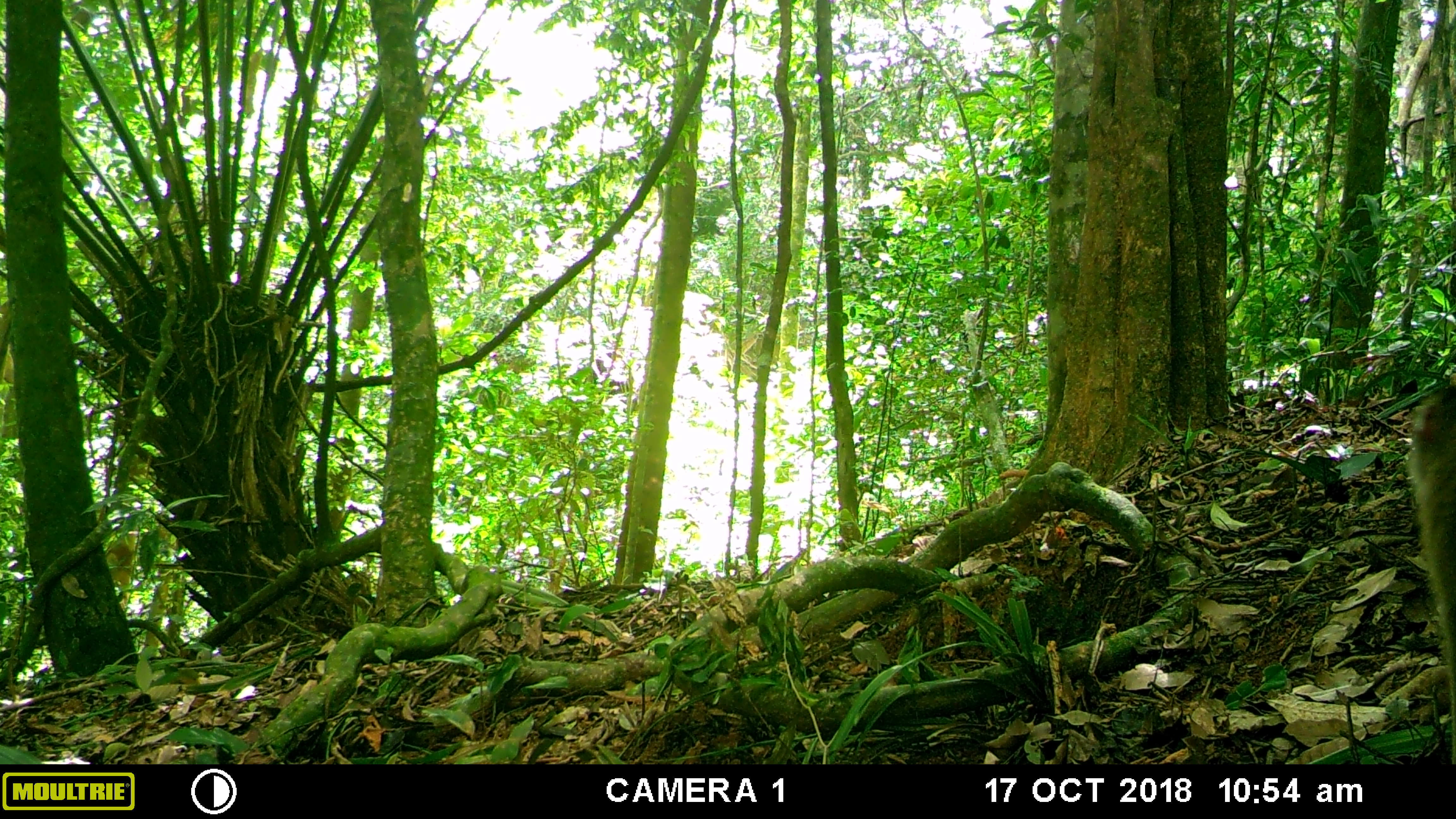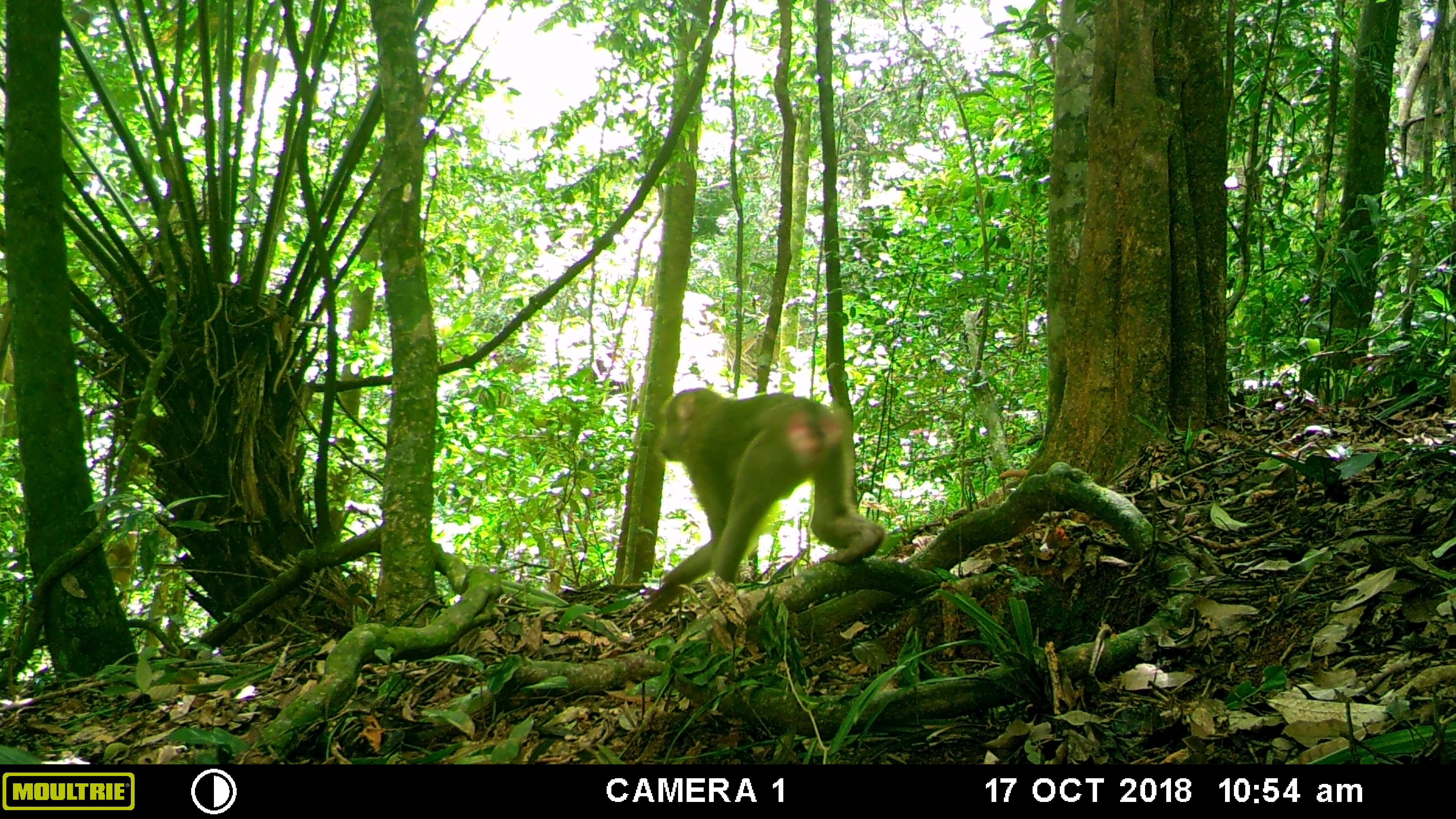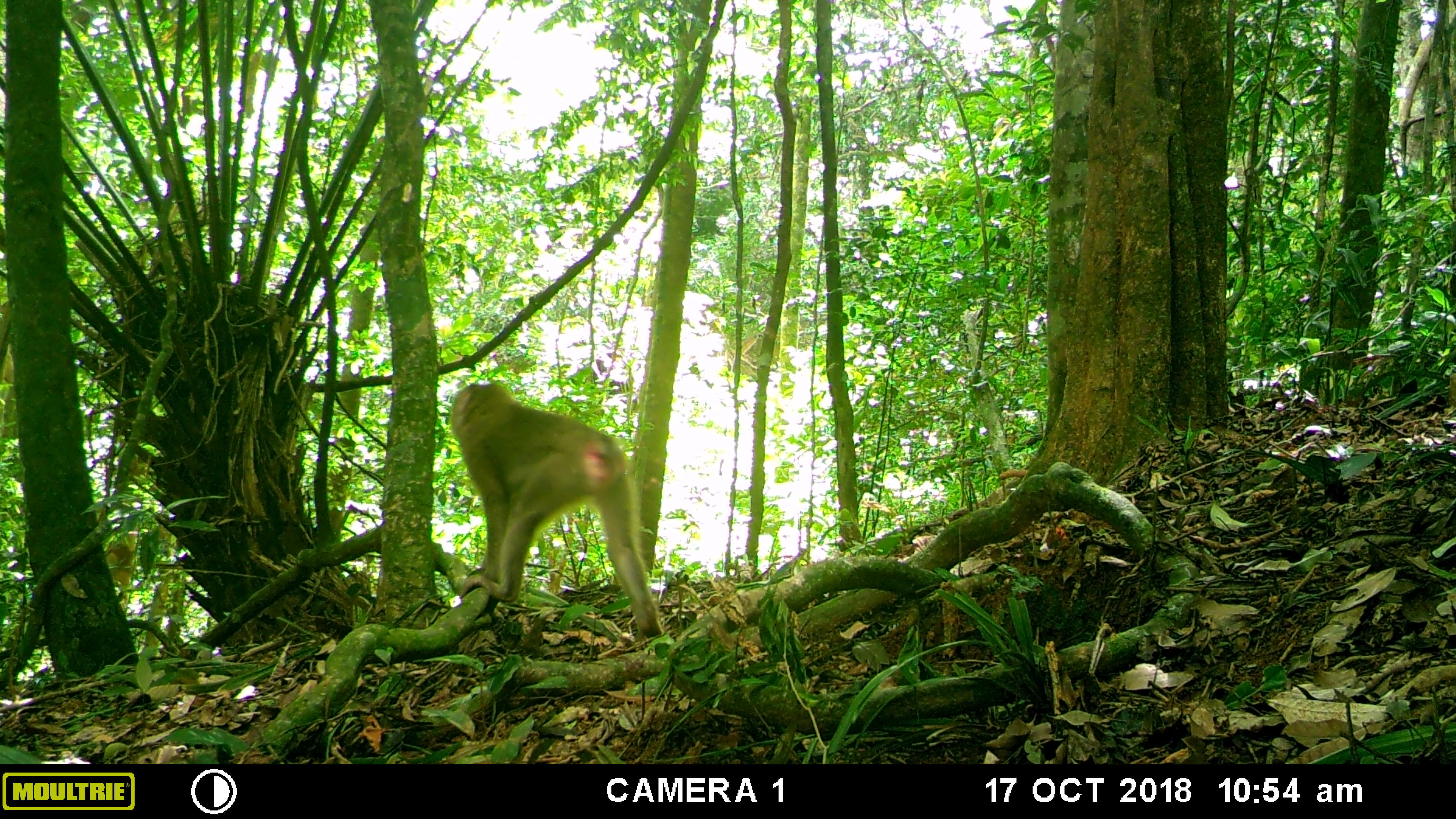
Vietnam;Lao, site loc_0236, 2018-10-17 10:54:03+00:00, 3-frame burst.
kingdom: Animalia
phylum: Chordata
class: Mammalia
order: Primates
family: Cercopithecidae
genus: Macaca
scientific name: Macaca nemestrina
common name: pig-tailed macaque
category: pig tailed macaque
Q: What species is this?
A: Pig tailed macaque (pig-tailed macaque) (Macaca nemestrina).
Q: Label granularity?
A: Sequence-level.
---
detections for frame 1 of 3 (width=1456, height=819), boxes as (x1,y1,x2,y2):
pig tailed macaque: (1404,380,1456,764)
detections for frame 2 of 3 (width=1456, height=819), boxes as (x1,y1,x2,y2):
pig tailed macaque: (637,386,884,611)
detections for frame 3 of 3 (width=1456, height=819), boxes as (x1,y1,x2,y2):
pig tailed macaque: (449,383,663,637)